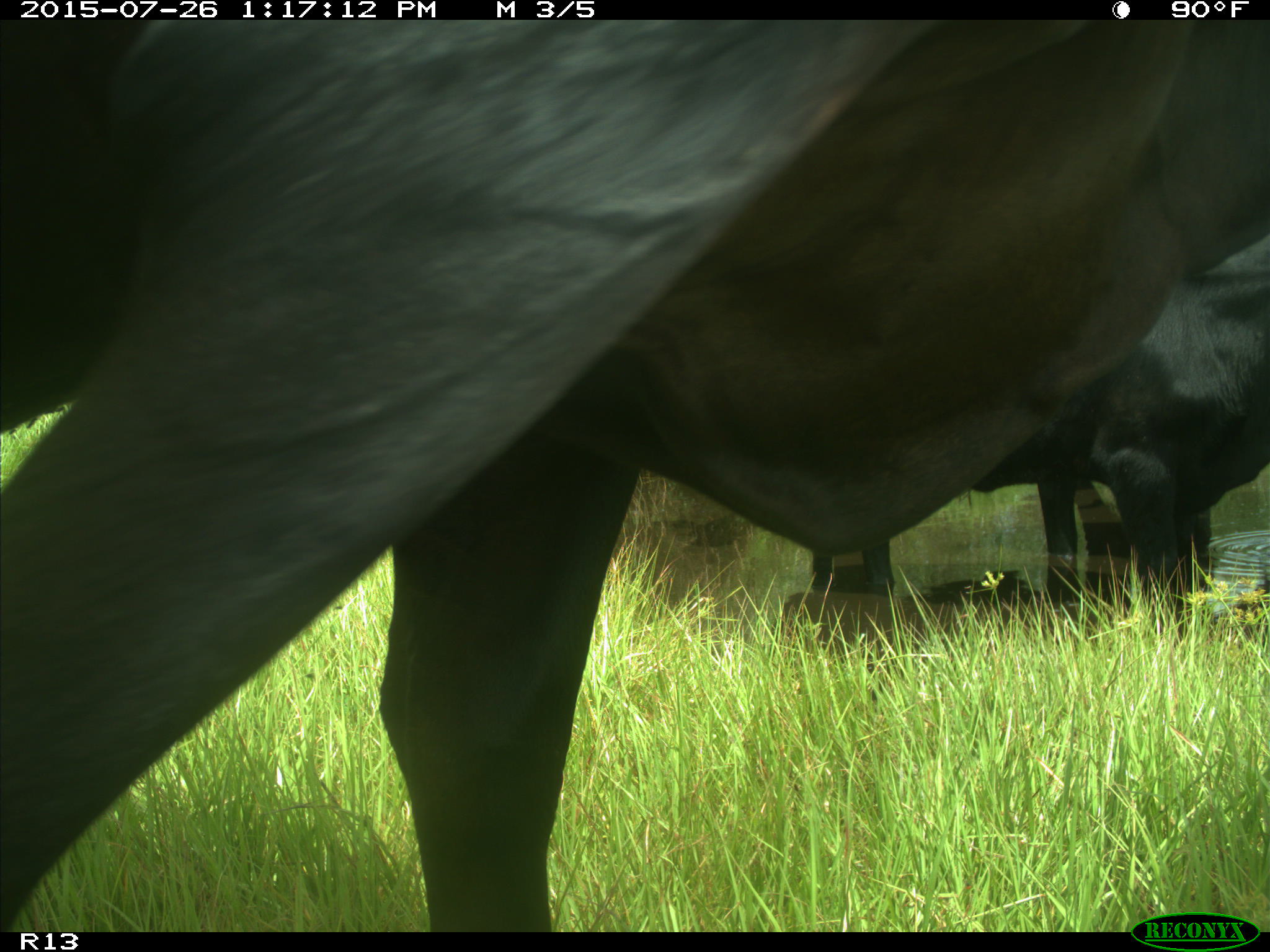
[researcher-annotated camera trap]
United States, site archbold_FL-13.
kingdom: Animalia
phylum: Chordata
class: Mammalia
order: Artiodactyla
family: Bovidae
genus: Bos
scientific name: Bos taurus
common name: domestic cow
Bos taurus (domestic cow).